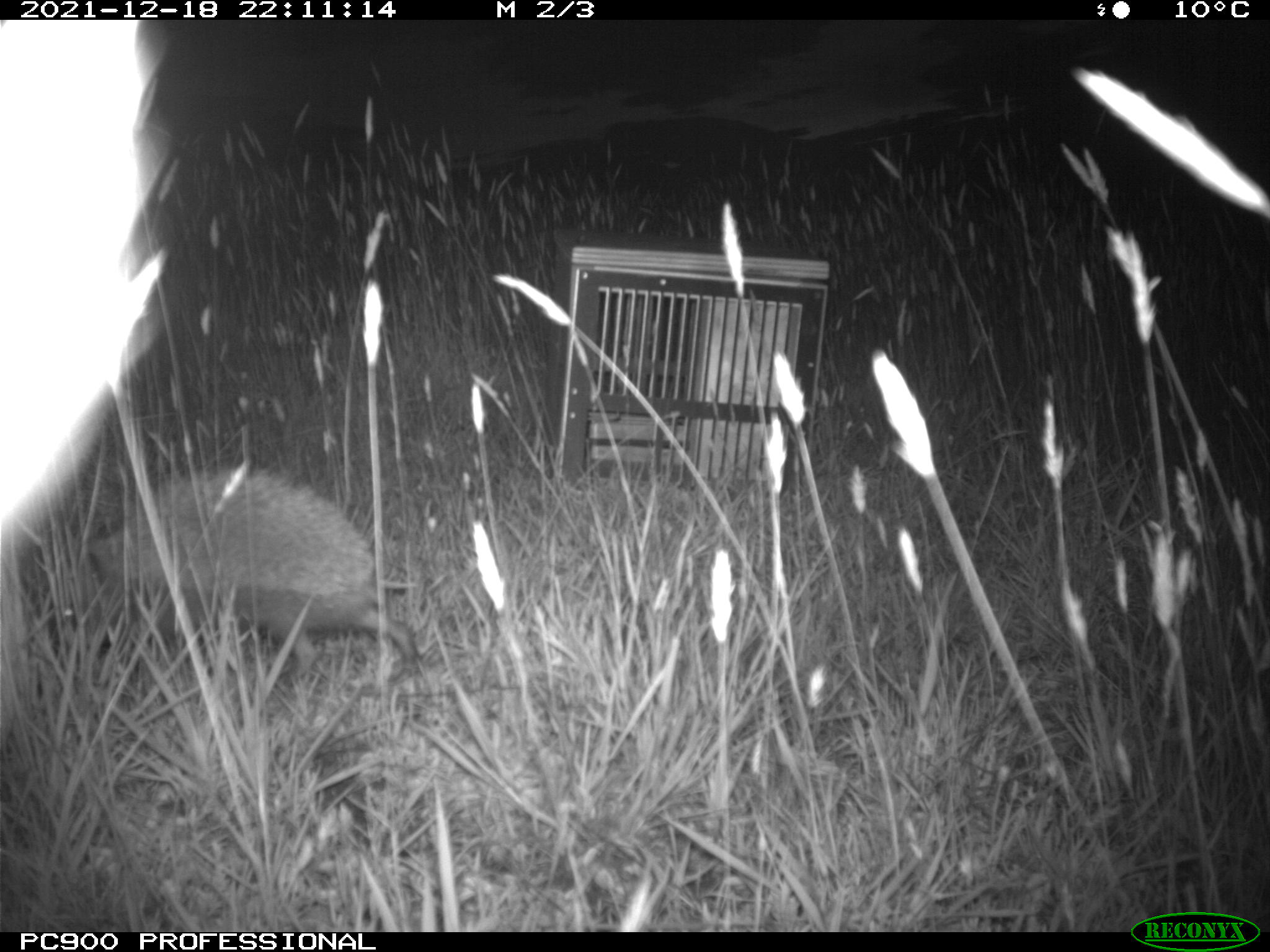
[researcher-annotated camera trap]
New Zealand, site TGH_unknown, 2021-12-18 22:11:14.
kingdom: Animalia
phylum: Chordata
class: Mammalia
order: Eulipotyphla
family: Erinaceidae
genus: Erinaceus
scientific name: Erinaceus europaeus europaeus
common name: european hedgehog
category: hedgehog